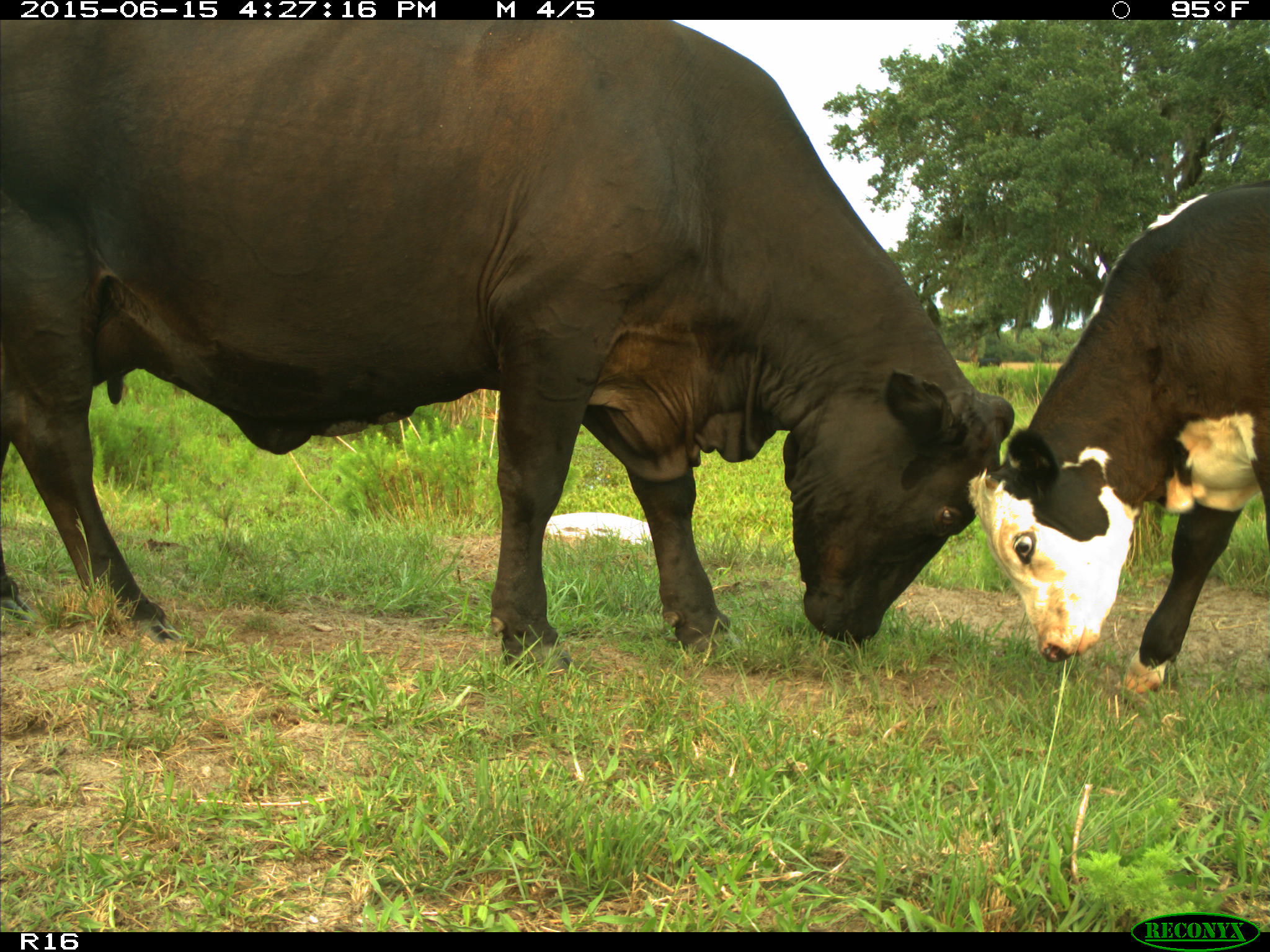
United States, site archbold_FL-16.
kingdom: Animalia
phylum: Chordata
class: Mammalia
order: Artiodactyla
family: Bovidae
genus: Bos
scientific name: Bos taurus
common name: domestic cow